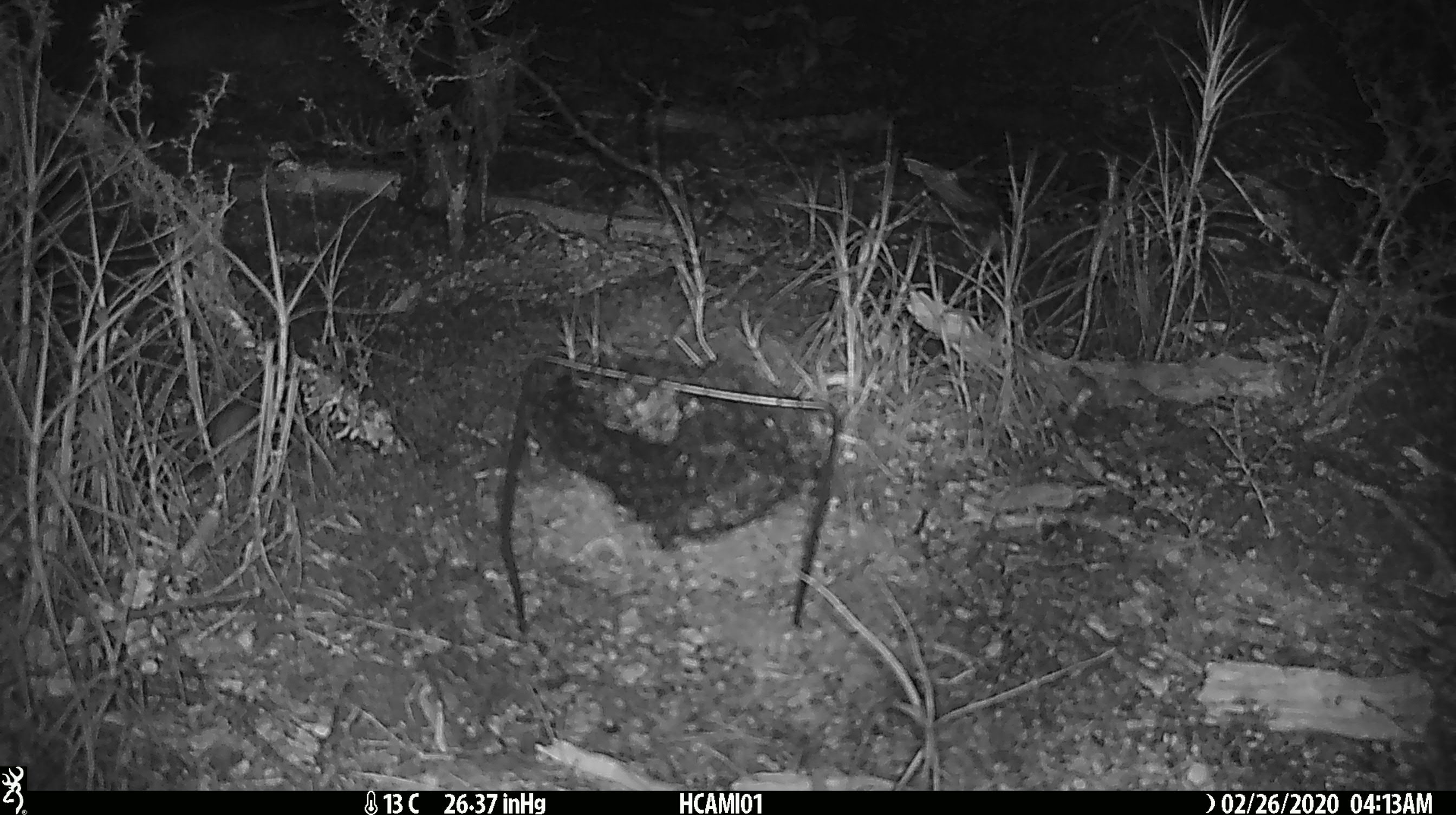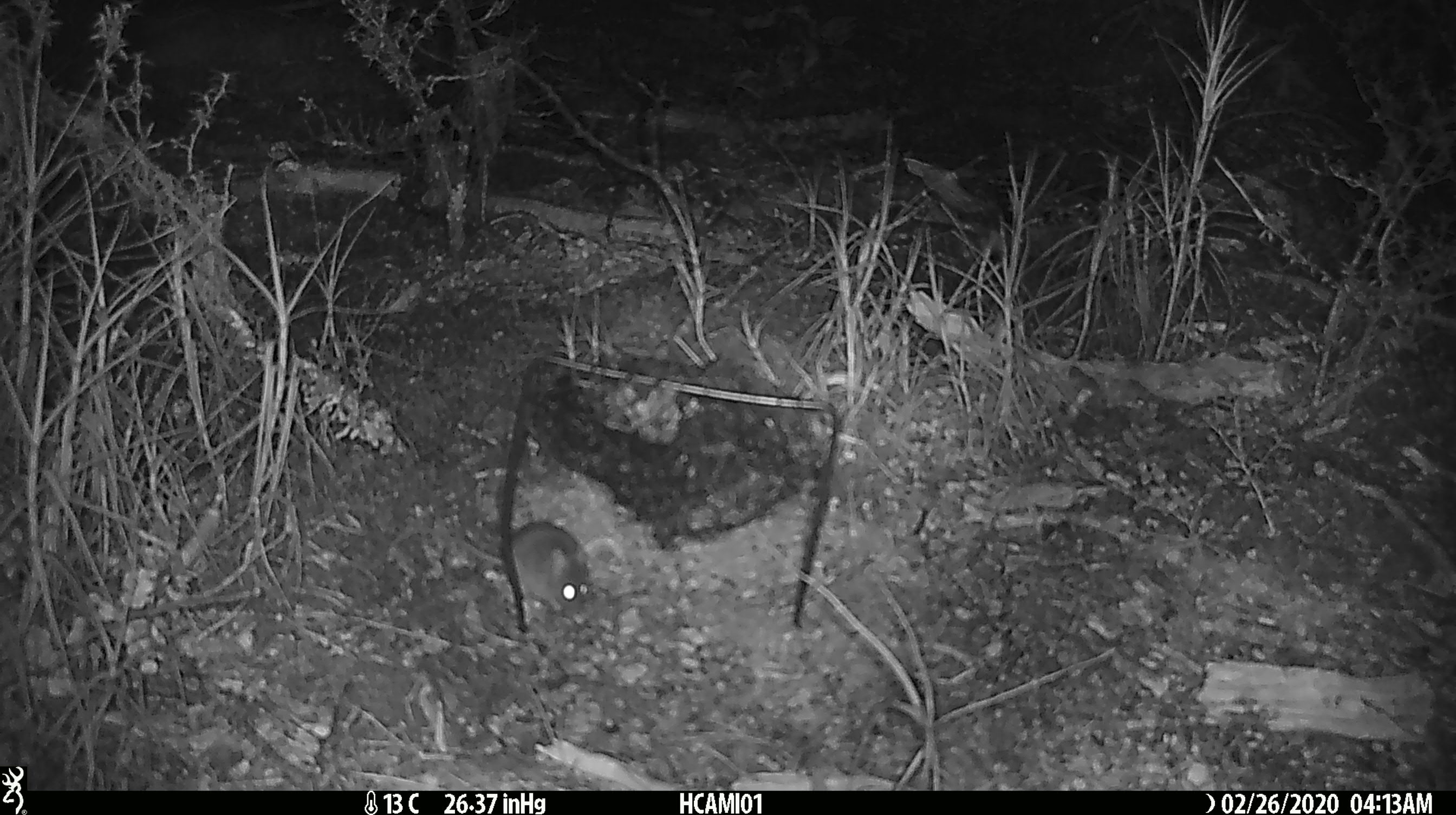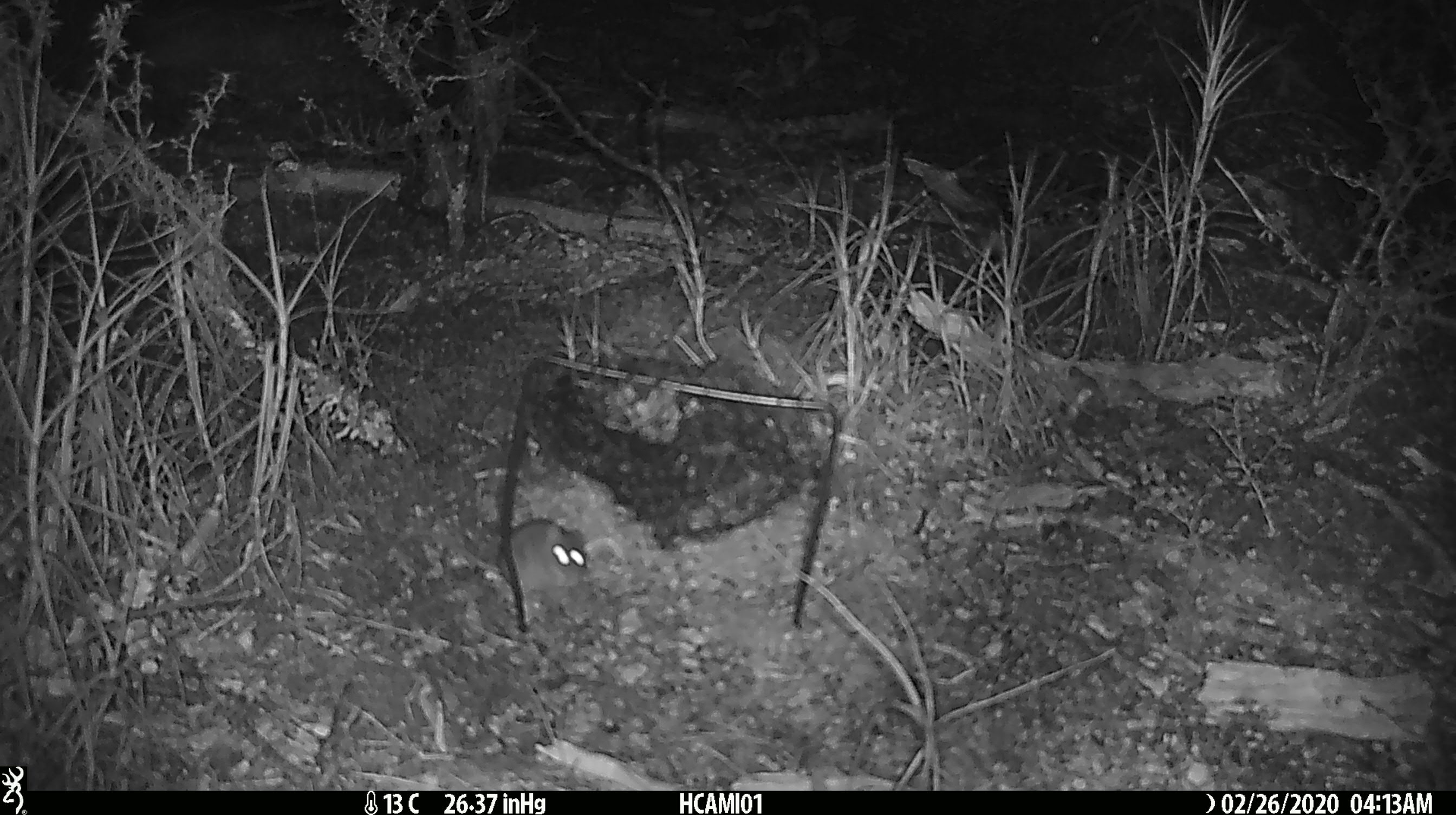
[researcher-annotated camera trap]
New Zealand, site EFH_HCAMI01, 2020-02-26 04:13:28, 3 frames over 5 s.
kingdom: Animalia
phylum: Chordata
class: Mammalia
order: Rodentia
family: Muridae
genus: Mus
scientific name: Mus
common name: mouse